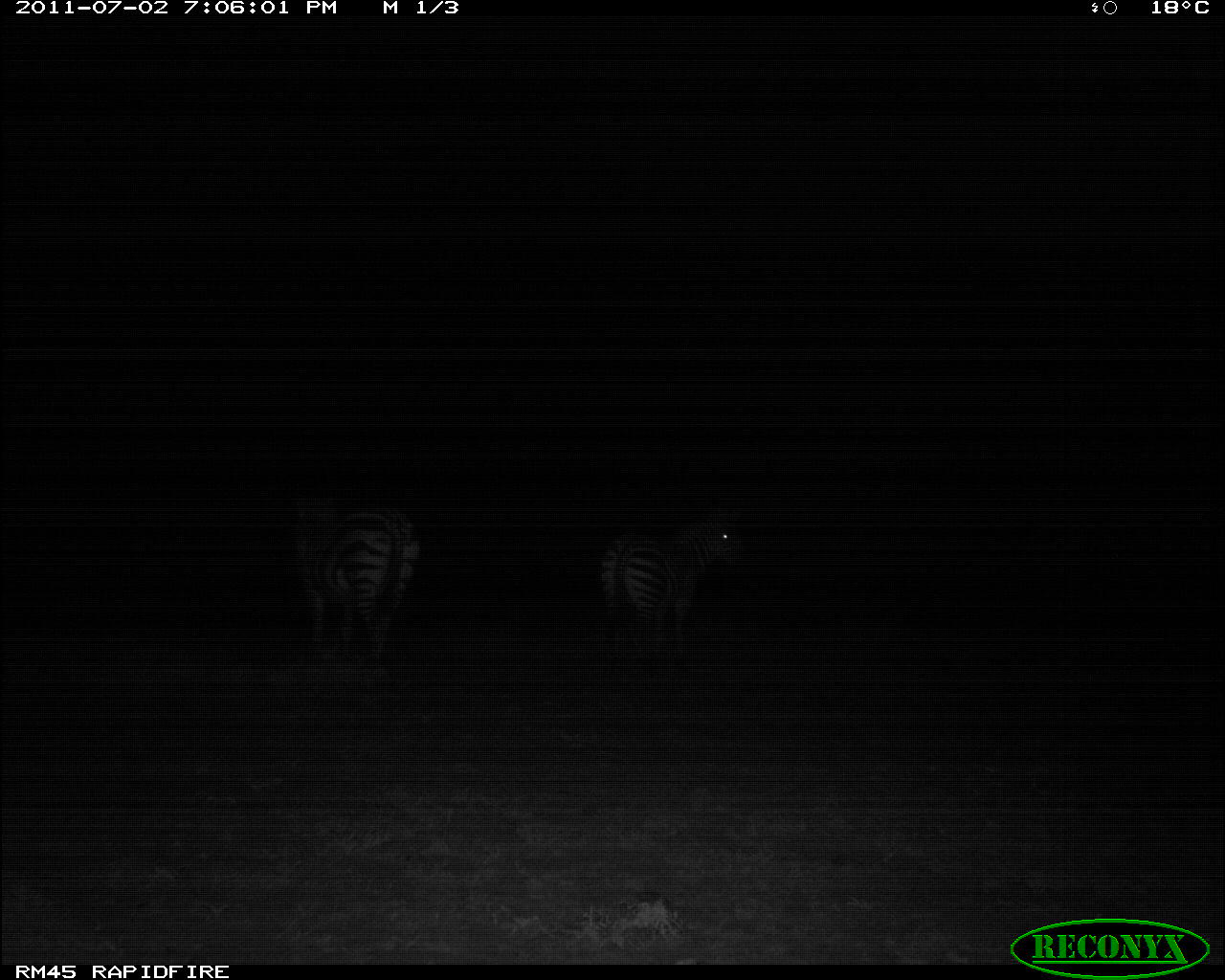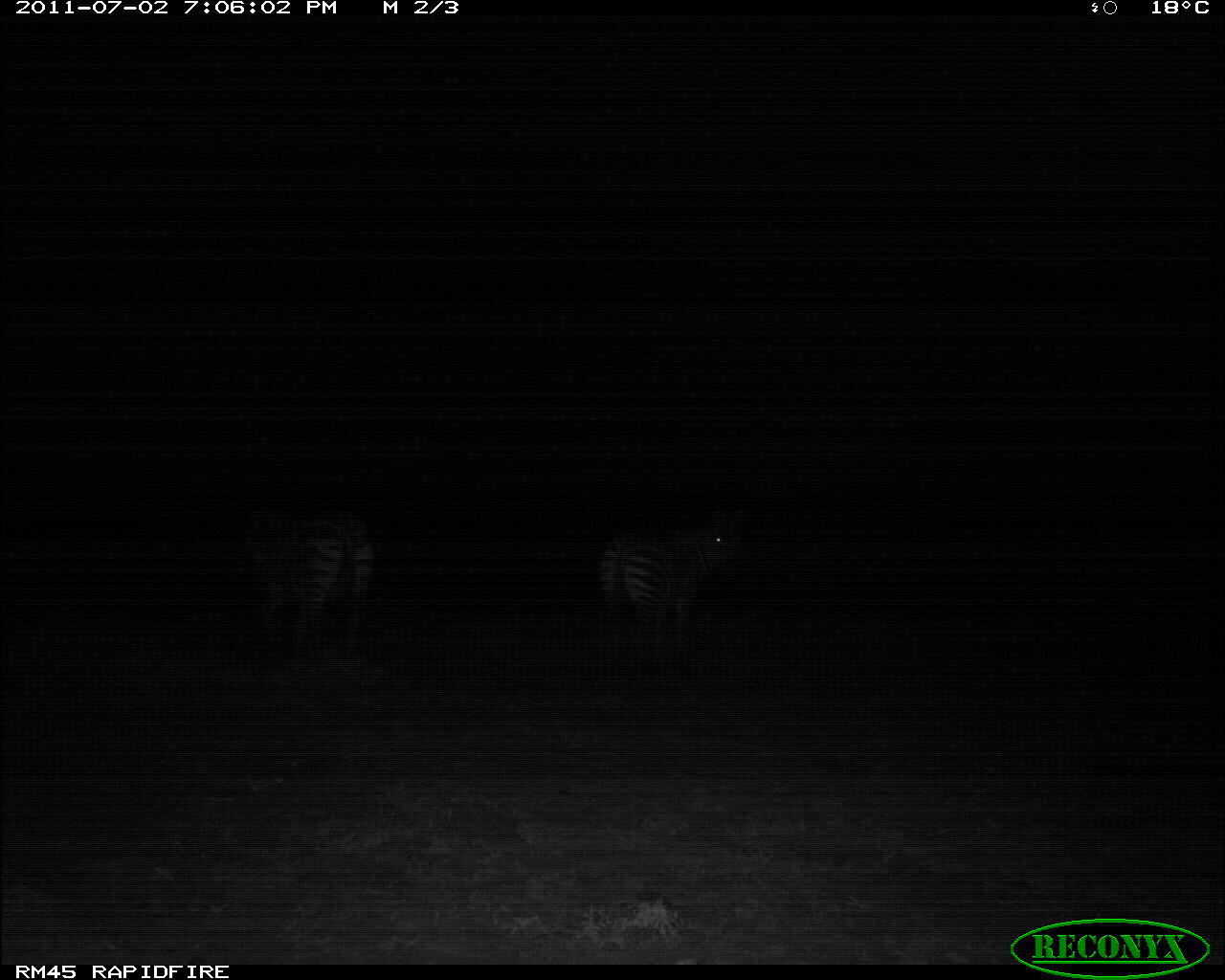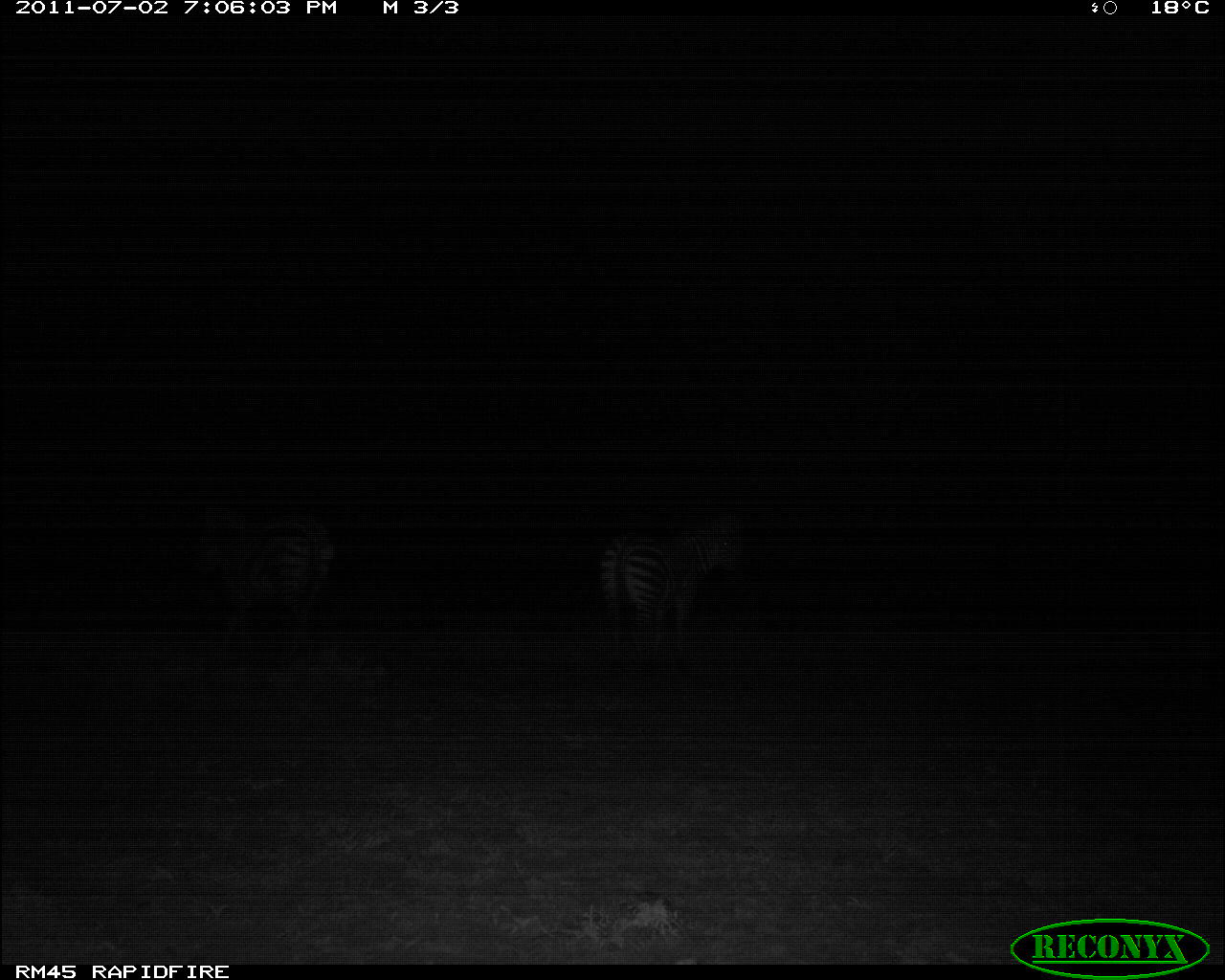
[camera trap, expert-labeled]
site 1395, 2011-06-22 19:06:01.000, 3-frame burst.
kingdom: Animalia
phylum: Chordata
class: Mammalia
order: Perissodactyla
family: Equidae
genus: Equus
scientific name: Equus quagga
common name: plains zebra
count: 2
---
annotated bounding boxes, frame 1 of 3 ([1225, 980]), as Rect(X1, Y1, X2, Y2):
equus quagga: Rect(275, 497, 424, 669); Rect(593, 518, 744, 662)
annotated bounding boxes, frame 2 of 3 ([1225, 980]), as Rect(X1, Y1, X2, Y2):
equus quagga: Rect(599, 525, 735, 675); Rect(250, 514, 379, 655)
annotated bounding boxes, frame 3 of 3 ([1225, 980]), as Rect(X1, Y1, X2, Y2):
equus quagga: Rect(194, 505, 345, 666); Rect(596, 521, 746, 645)